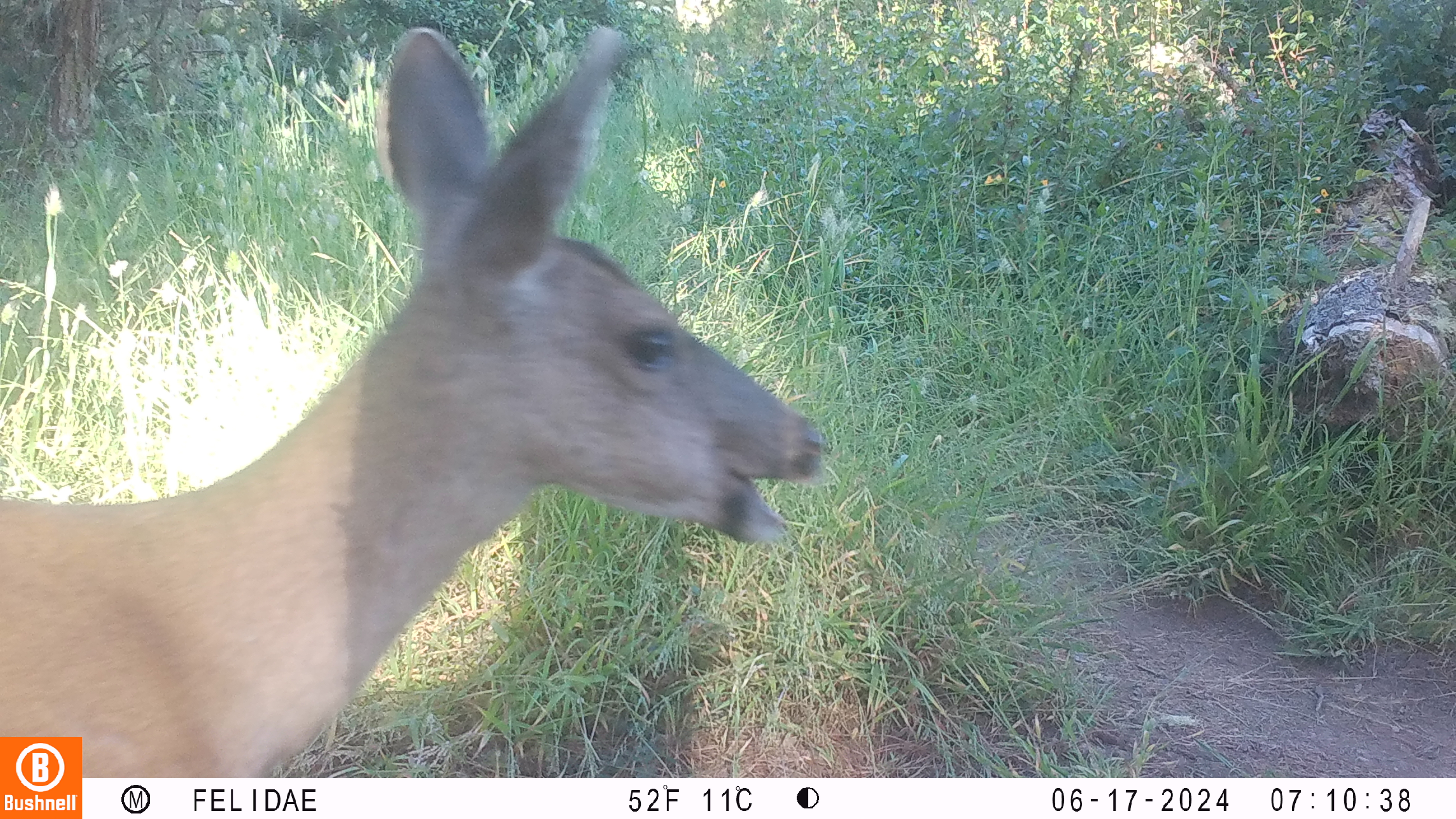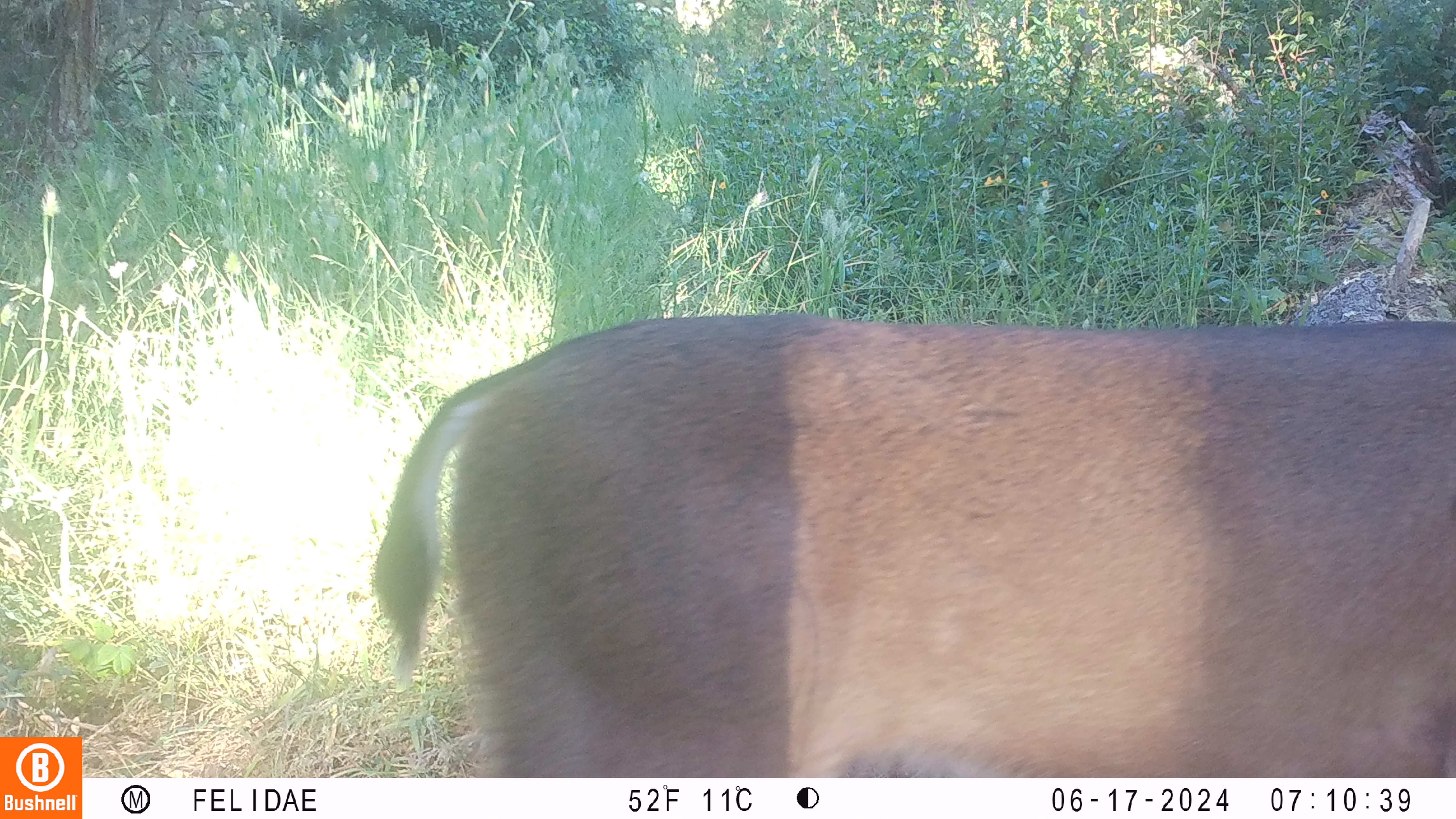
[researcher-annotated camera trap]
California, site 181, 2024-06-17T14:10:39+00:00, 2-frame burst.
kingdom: Animalia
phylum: Chordata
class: Mammalia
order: Artiodactyla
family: Cervidae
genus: Odocoileus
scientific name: Odocoileus hemionus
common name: mule deer